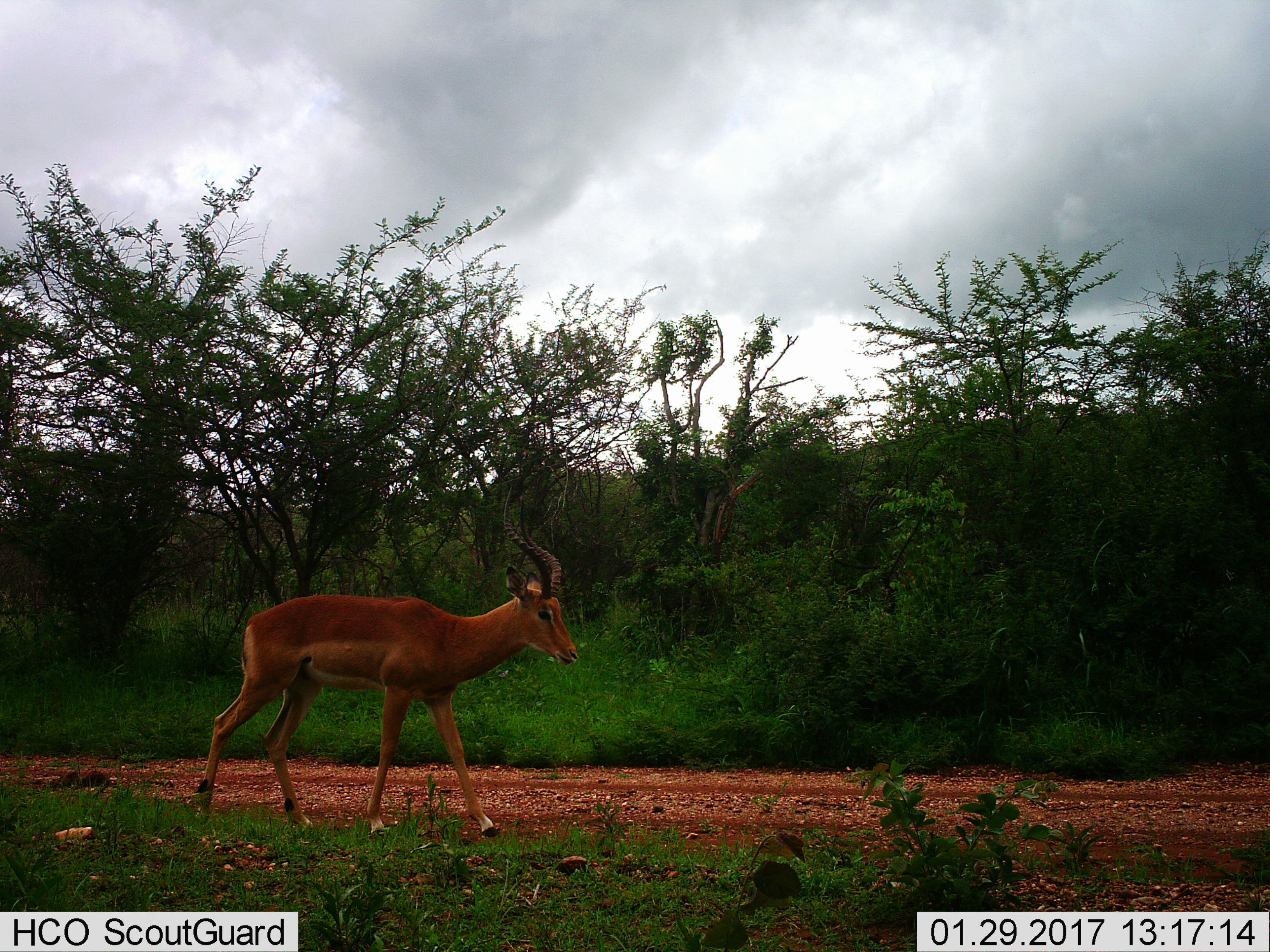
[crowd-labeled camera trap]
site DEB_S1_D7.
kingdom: Animalia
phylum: Chordata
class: Mammalia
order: Artiodactyla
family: Bovidae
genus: Aepyceros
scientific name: Aepyceros melampus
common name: impala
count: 1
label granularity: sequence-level